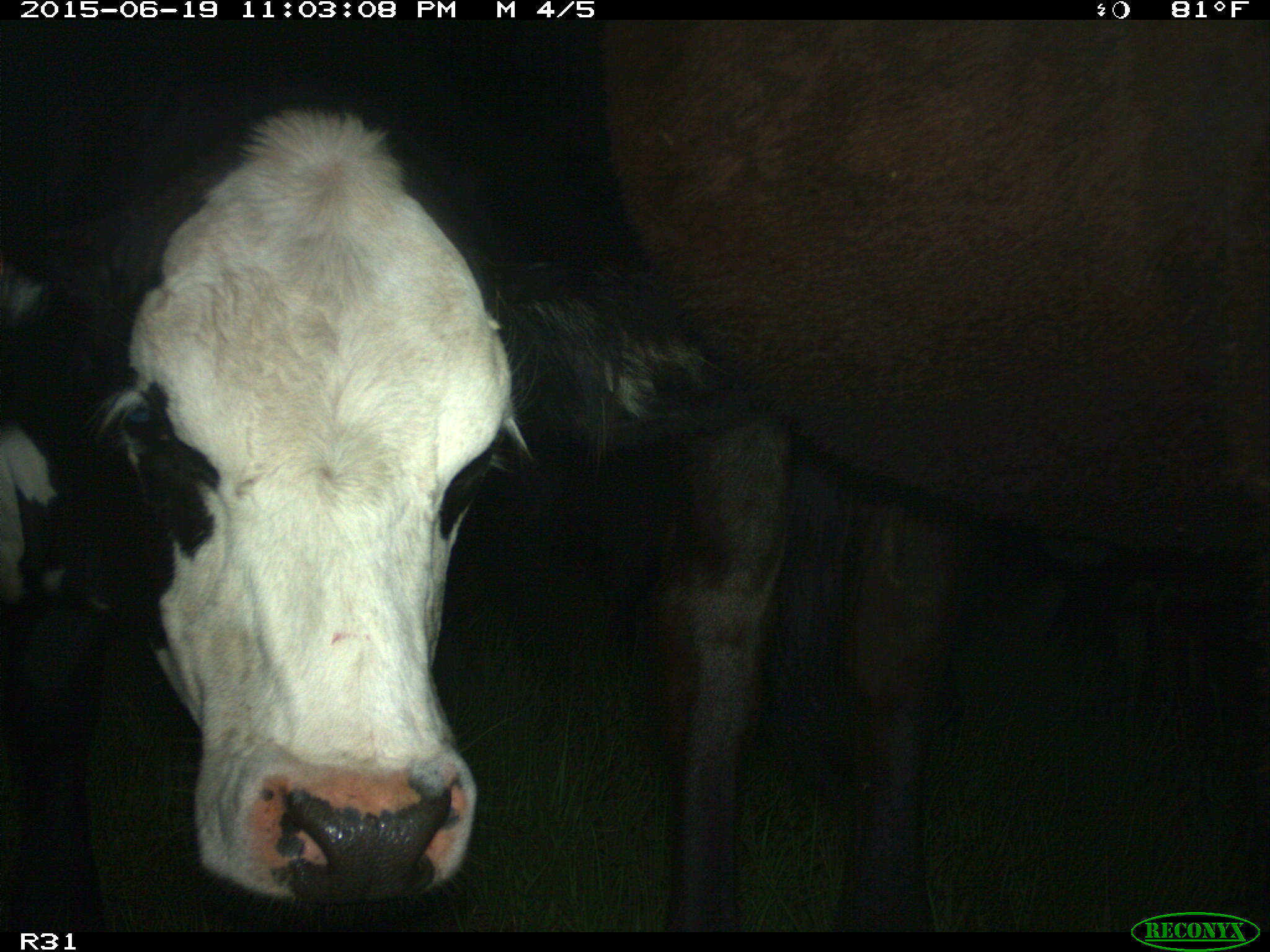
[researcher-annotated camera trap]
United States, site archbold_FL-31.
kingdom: Animalia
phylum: Chordata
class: Mammalia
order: Artiodactyla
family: Bovidae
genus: Bos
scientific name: Bos taurus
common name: domestic cow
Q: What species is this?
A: Bos taurus (domestic cow).